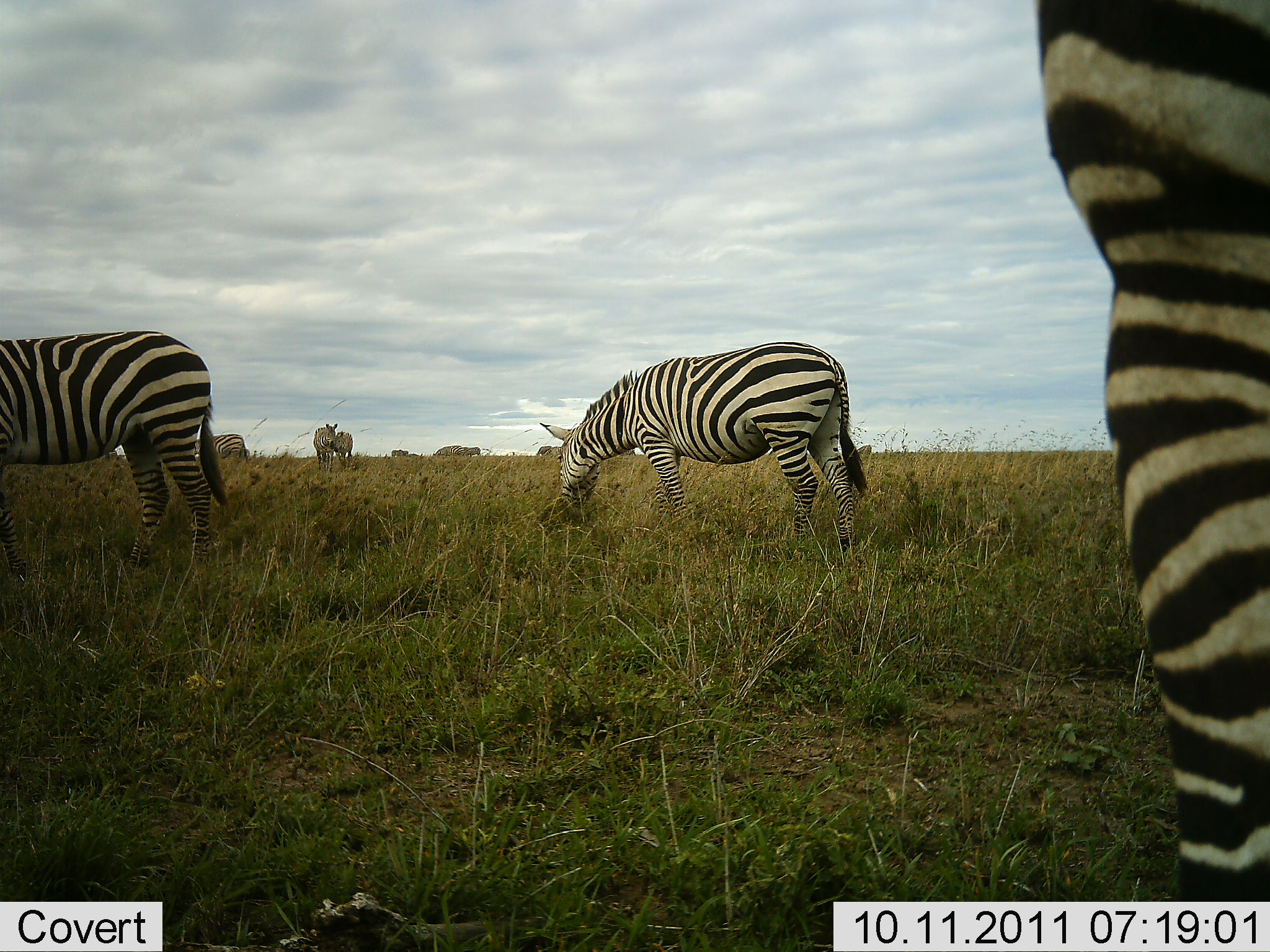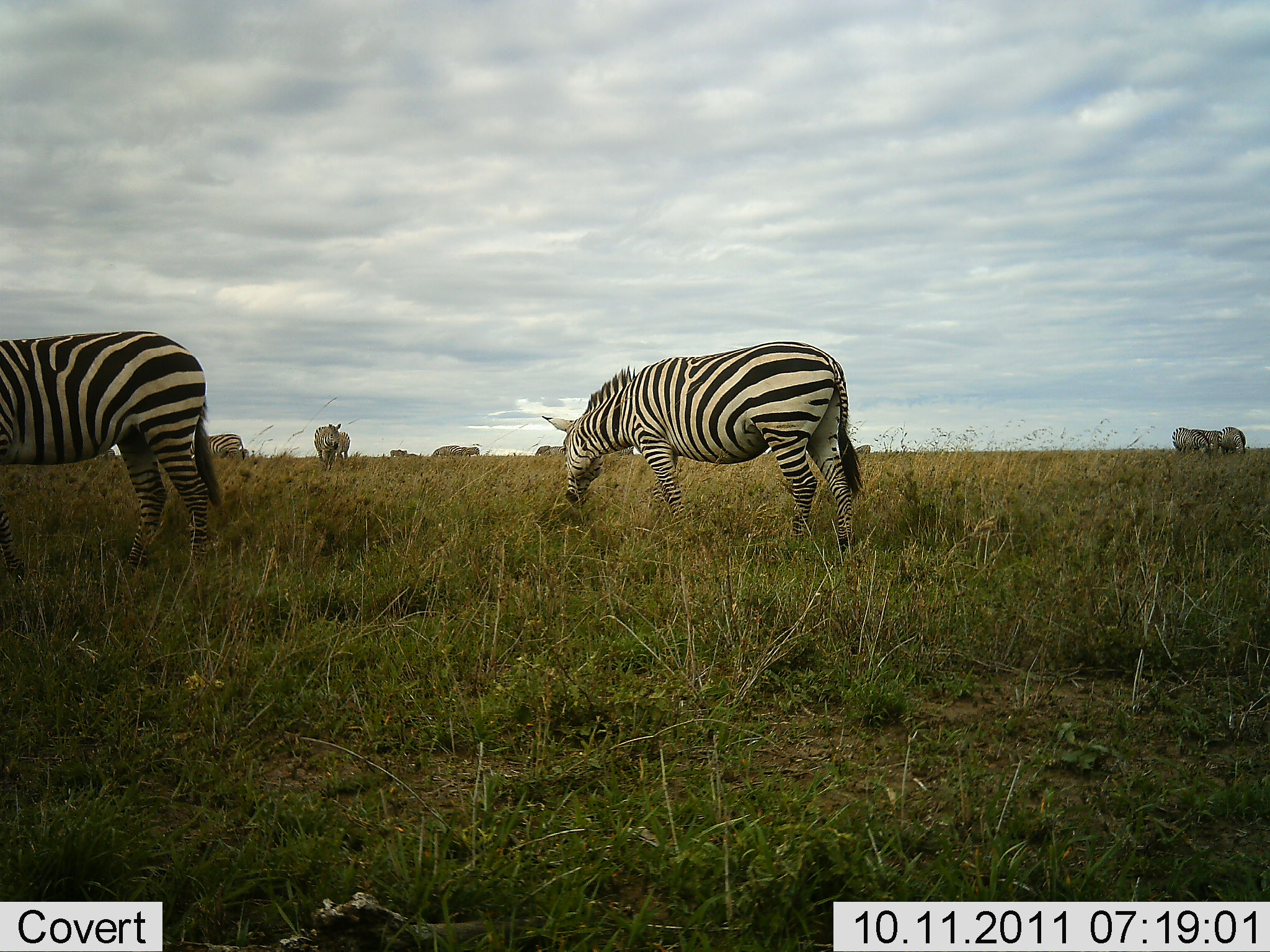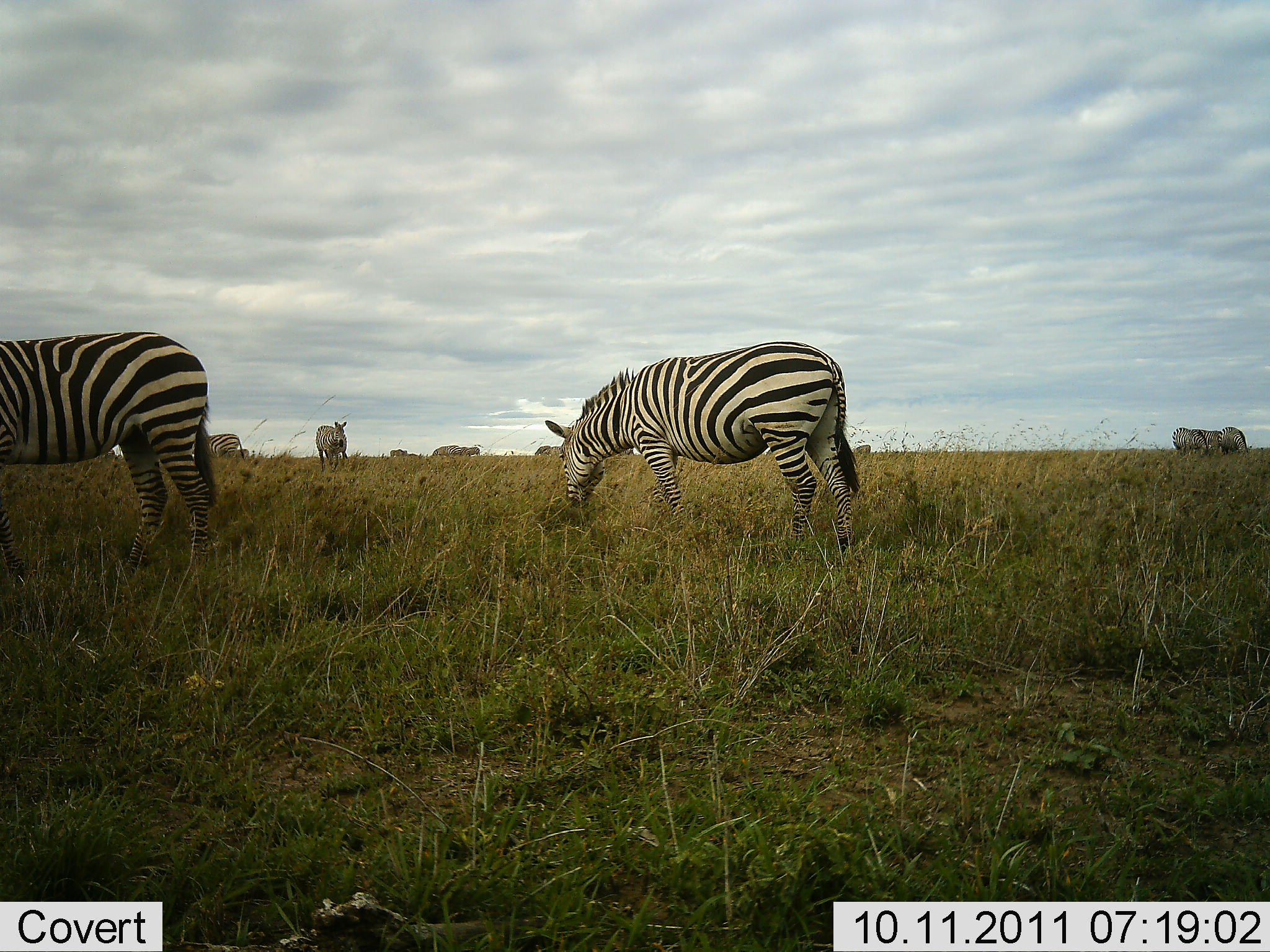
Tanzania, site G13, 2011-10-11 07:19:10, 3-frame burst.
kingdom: Animalia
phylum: Chordata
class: Mammalia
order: Perissodactyla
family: Equidae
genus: Equus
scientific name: Equus quagga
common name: plains zebra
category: zebra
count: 10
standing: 36%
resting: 0%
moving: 45%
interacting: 0%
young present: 0%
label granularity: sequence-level